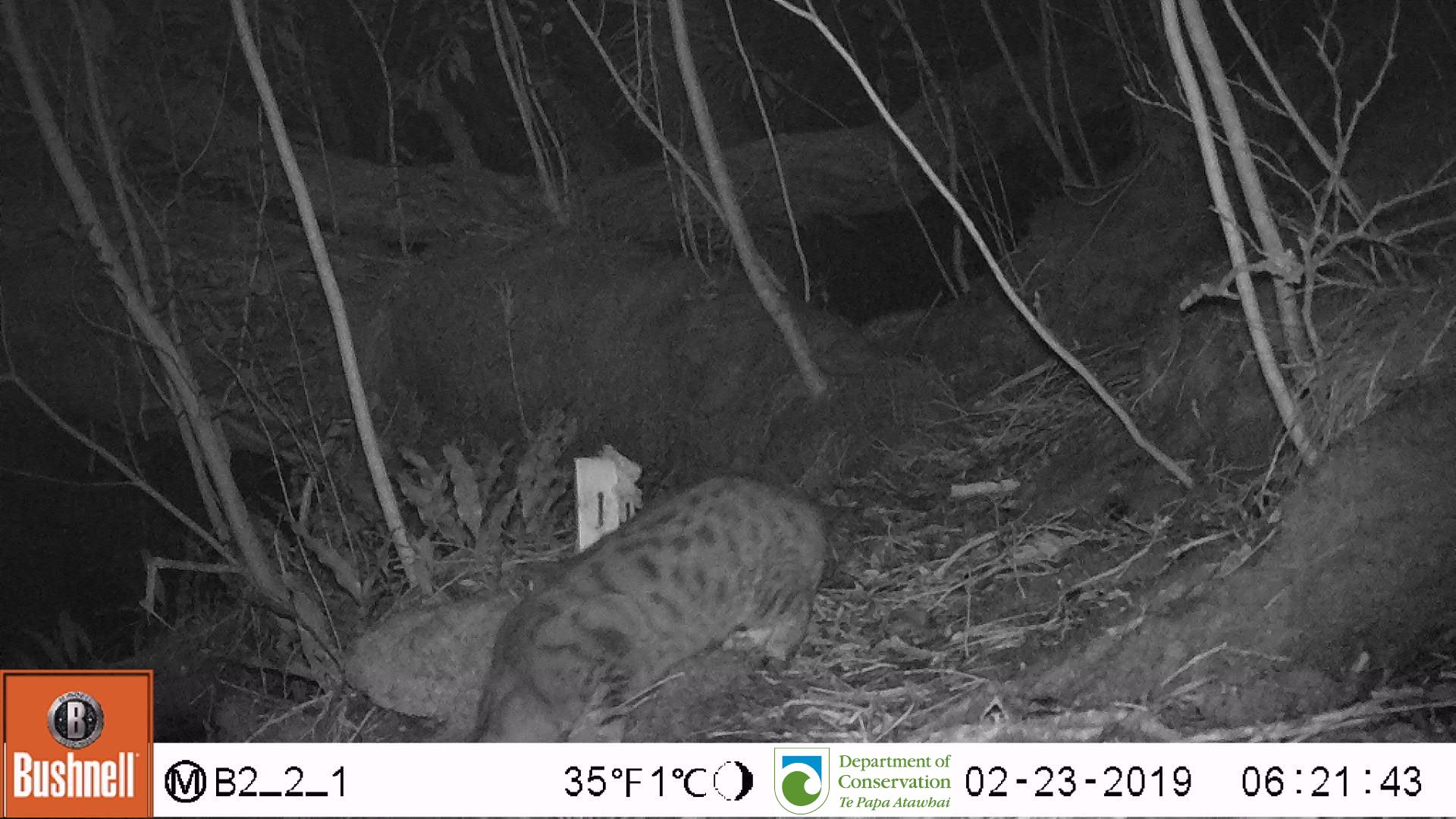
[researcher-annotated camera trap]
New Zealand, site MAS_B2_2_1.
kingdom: Animalia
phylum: Chordata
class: Mammalia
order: Carnivora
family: Felidae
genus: Felis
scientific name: Felis catus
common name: domestic cat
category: cat